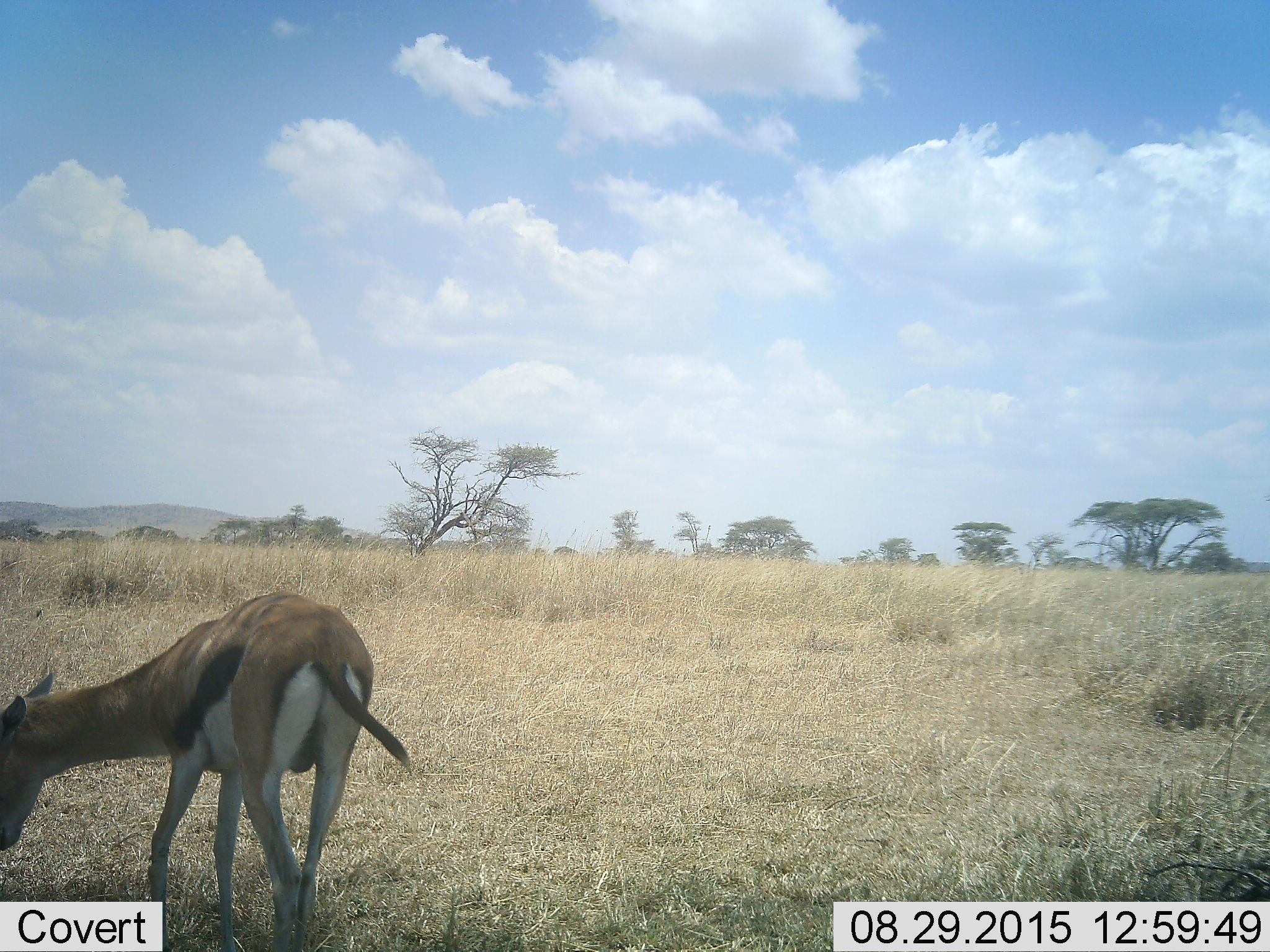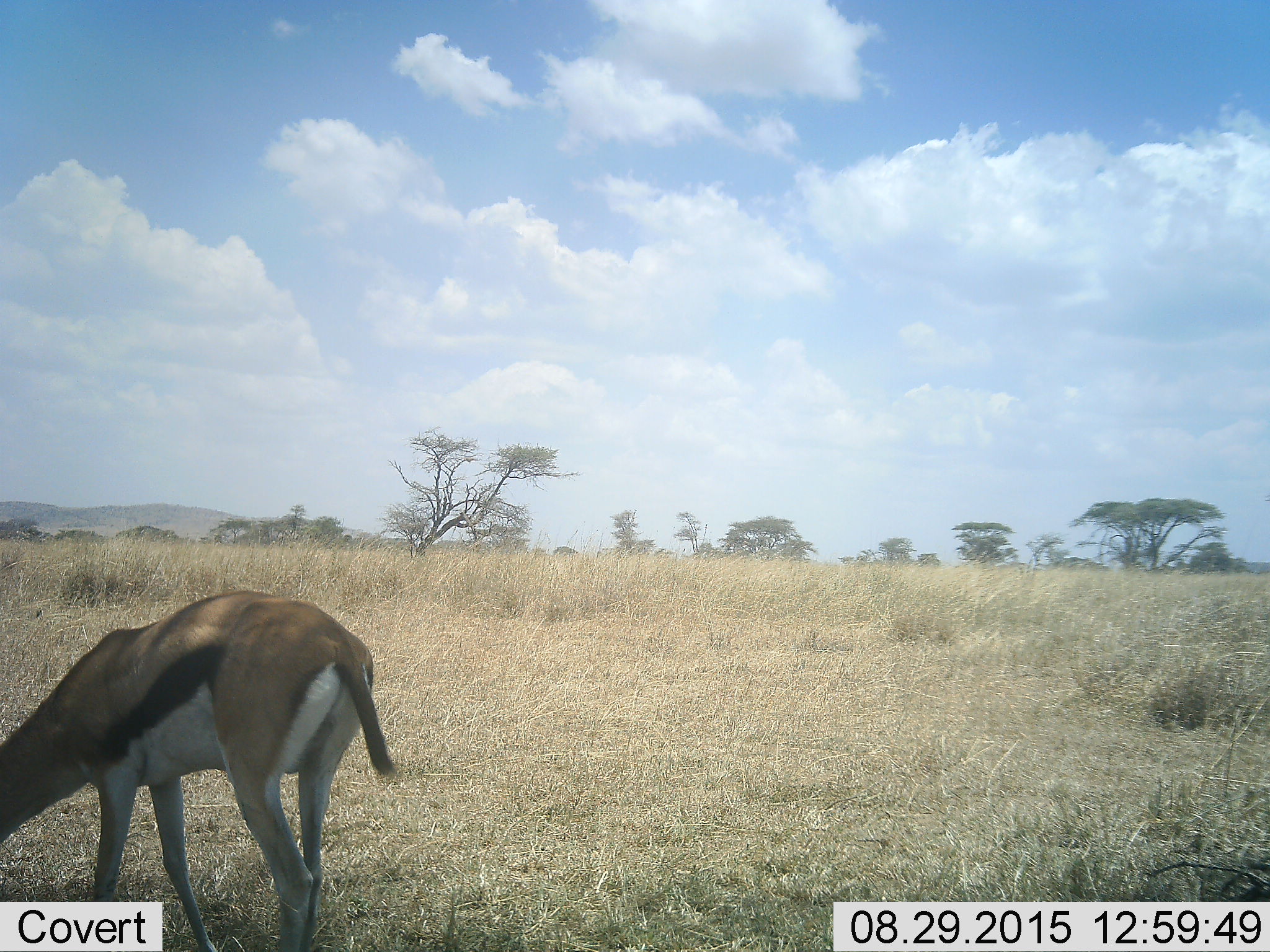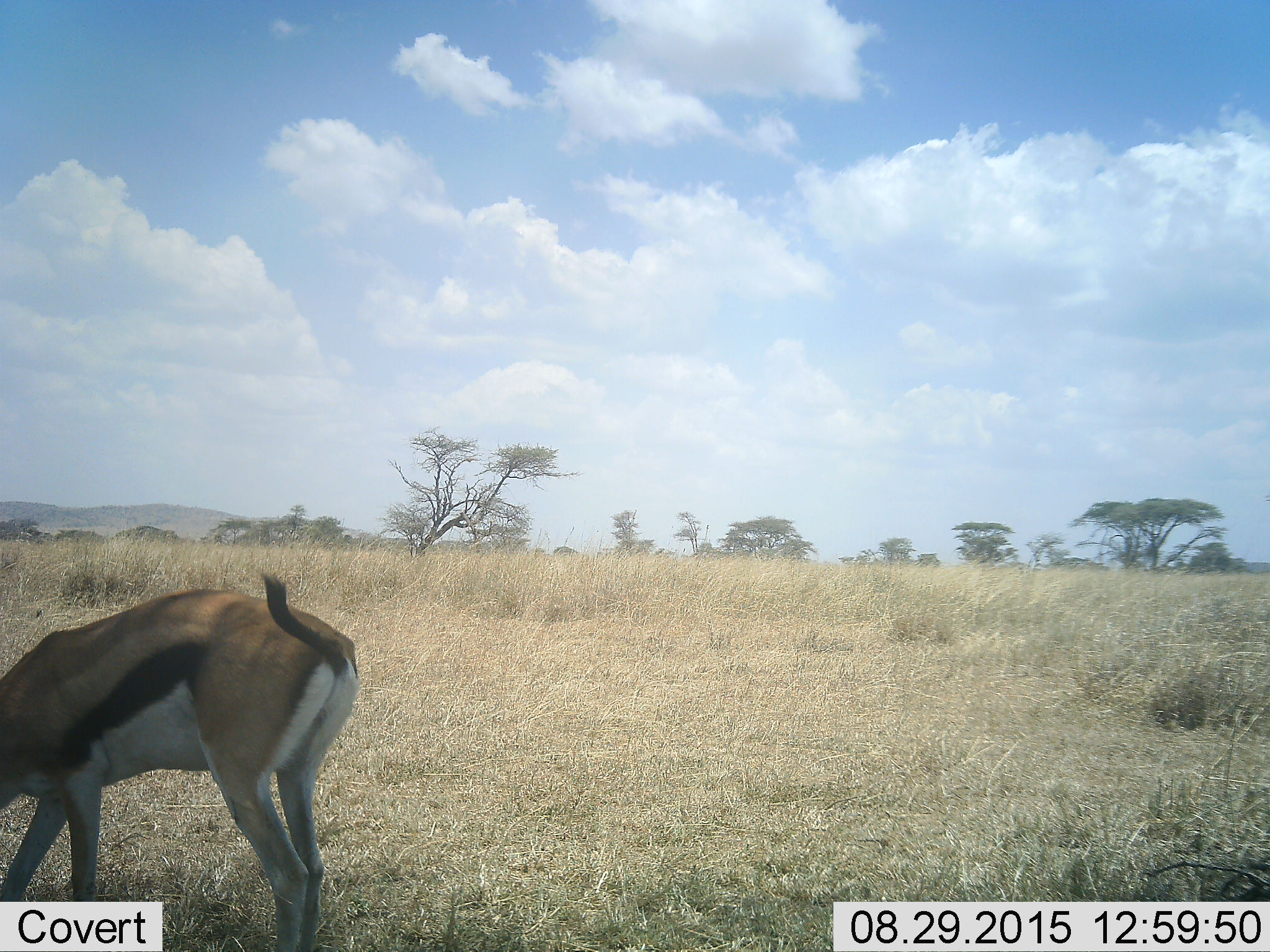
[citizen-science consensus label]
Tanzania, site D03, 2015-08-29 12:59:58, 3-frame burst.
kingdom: Animalia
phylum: Chordata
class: Mammalia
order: Artiodactyla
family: Bovidae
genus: Eudorcas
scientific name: Eudorcas thomsonii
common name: thomson's gazelle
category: gazellethomsons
Gazellethomsons (thomson's gazelle) (Eudorcas thomsonii), count 1. Behavior (volunteer vote fractions): standing 13%, resting 0%, moving 13%, interacting 0%. Young present (vote fraction): 0%. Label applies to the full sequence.